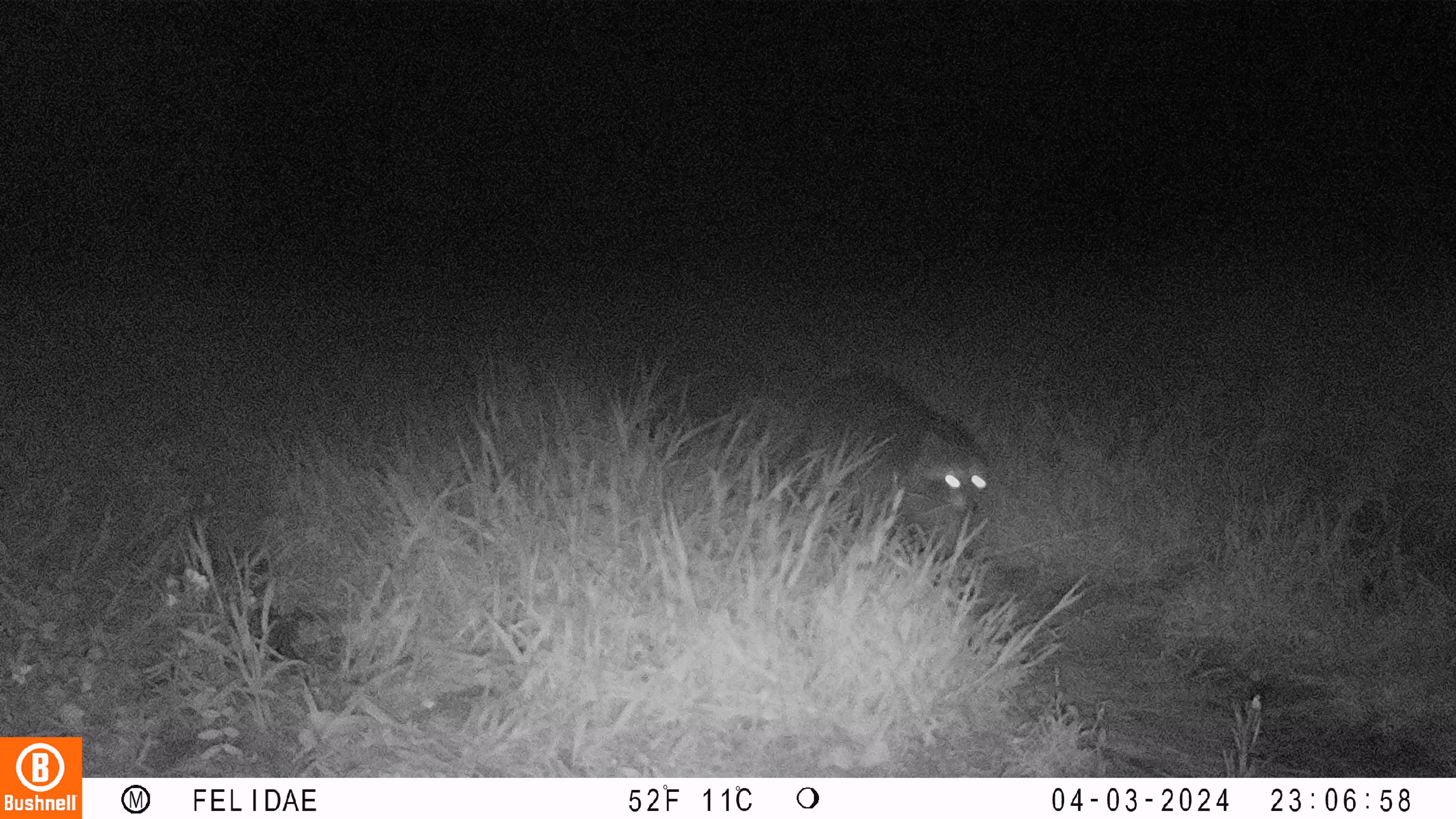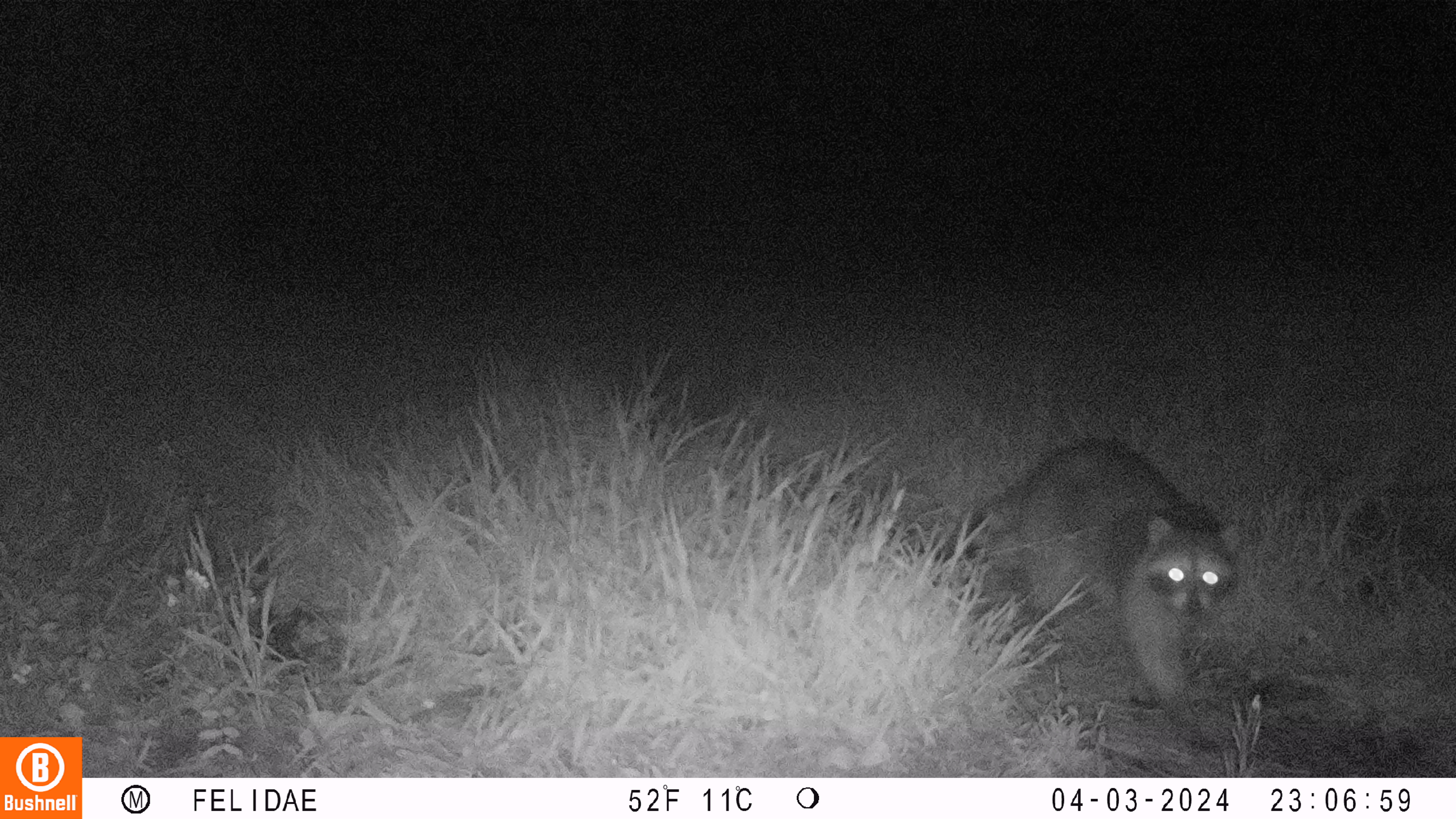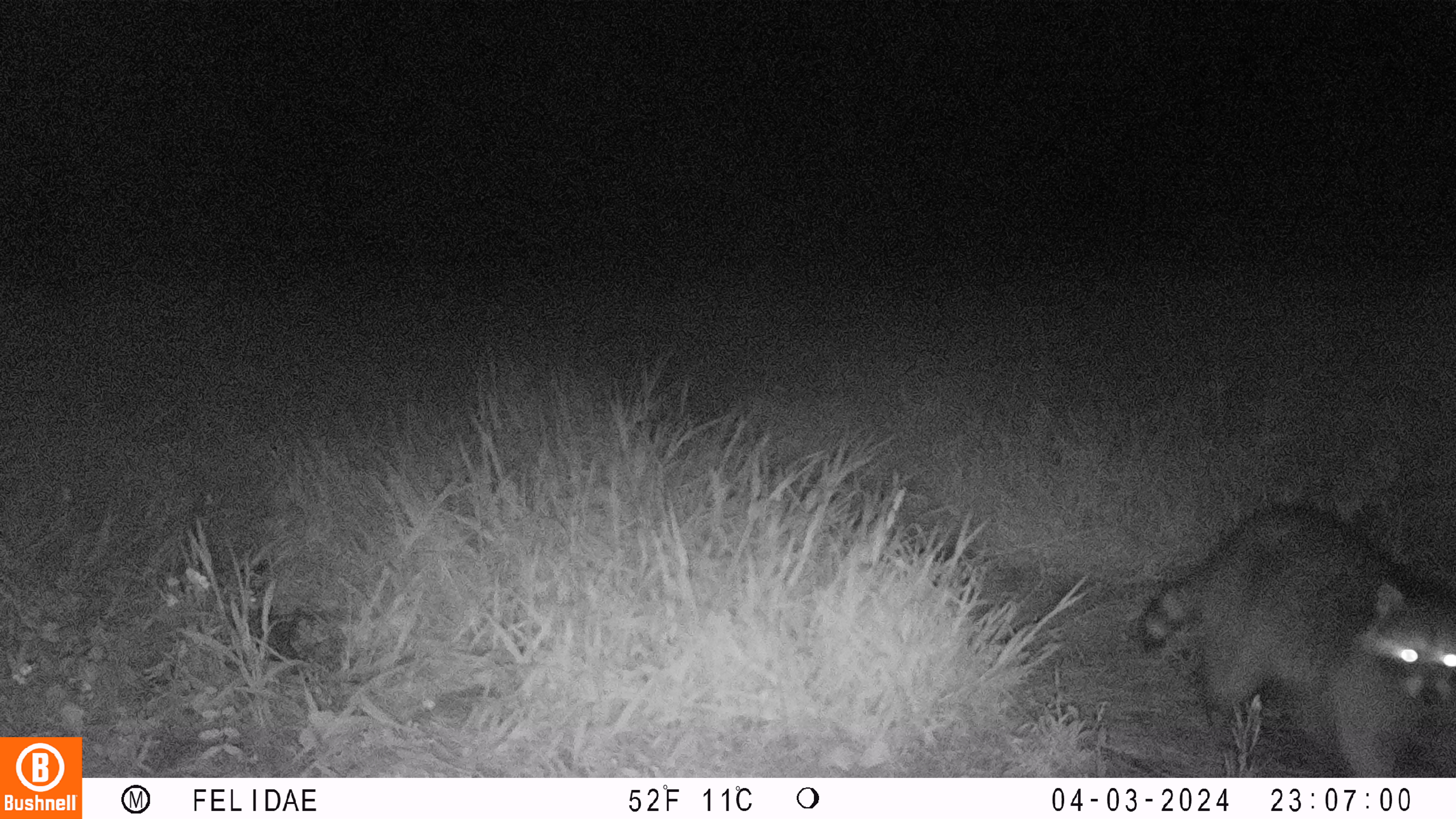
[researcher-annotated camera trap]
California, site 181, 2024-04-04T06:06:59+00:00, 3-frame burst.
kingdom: Animalia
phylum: Chordata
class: Mammalia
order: Carnivora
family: Procyonidae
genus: Procyon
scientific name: Procyon lotor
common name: raccoon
Raccoon (Procyon lotor).